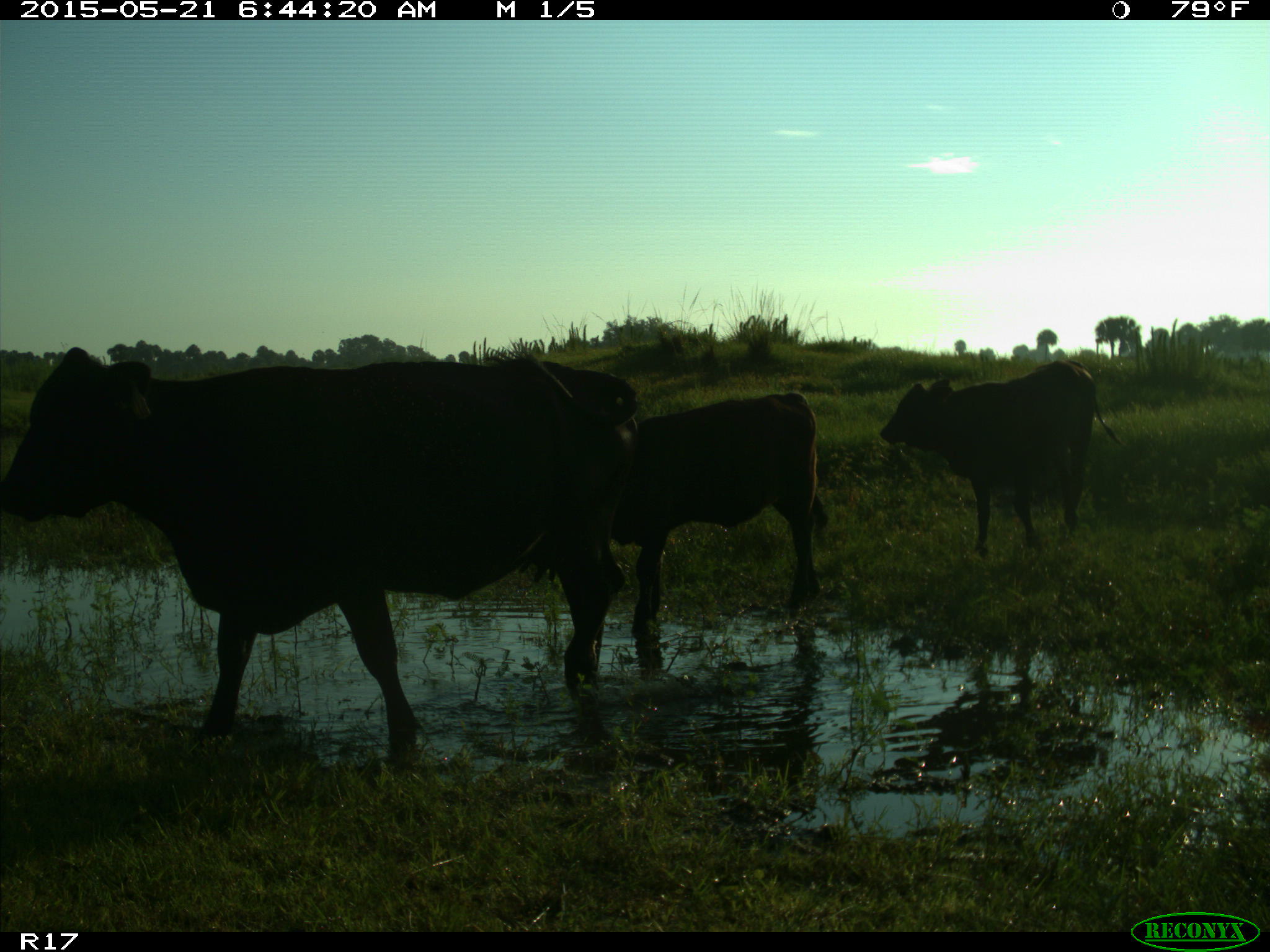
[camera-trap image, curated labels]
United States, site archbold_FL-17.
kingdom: Animalia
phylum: Chordata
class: Mammalia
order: Artiodactyla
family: Bovidae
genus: Bos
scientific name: Bos taurus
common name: domestic cow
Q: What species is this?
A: Bos taurus (domestic cow).